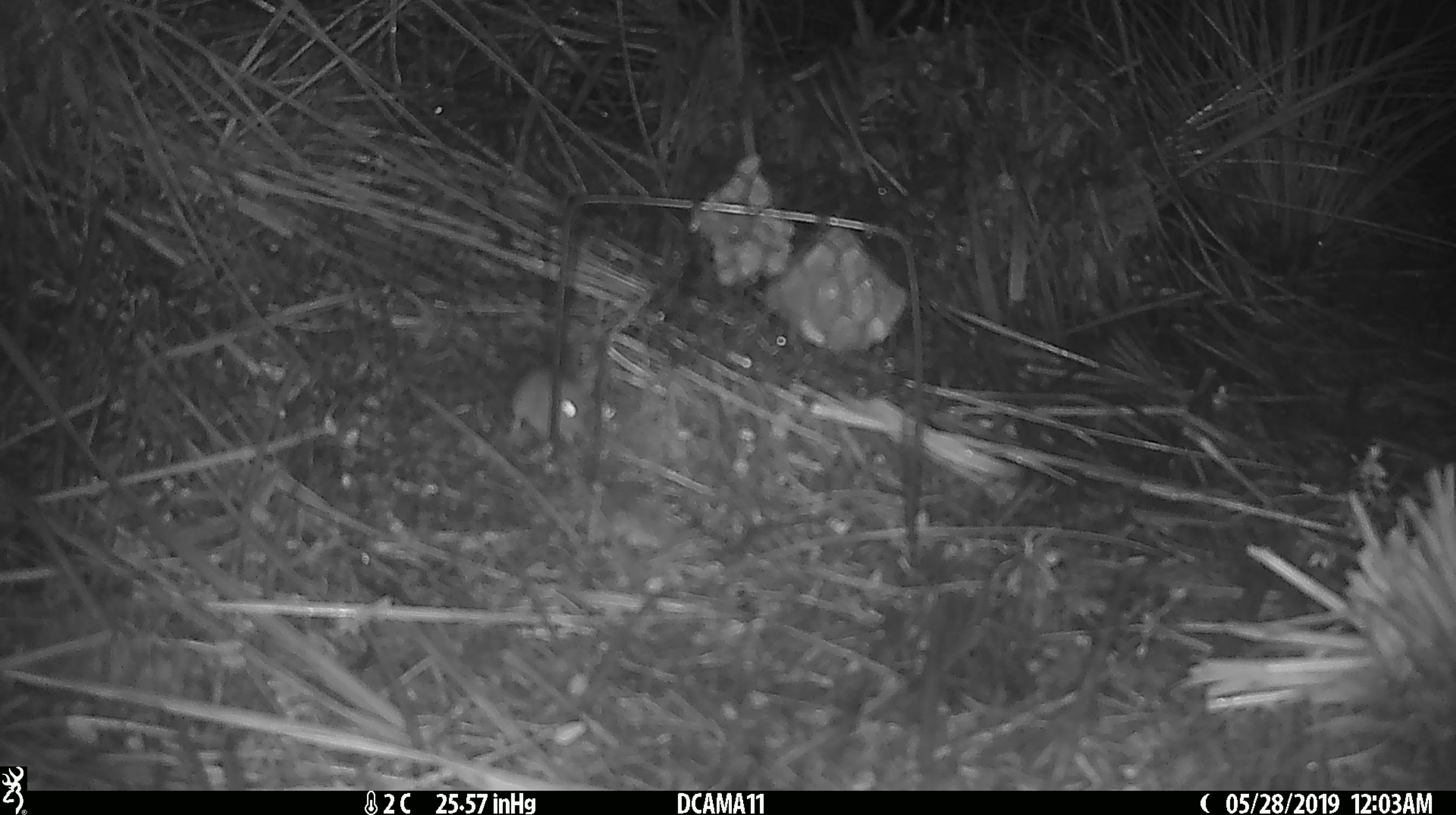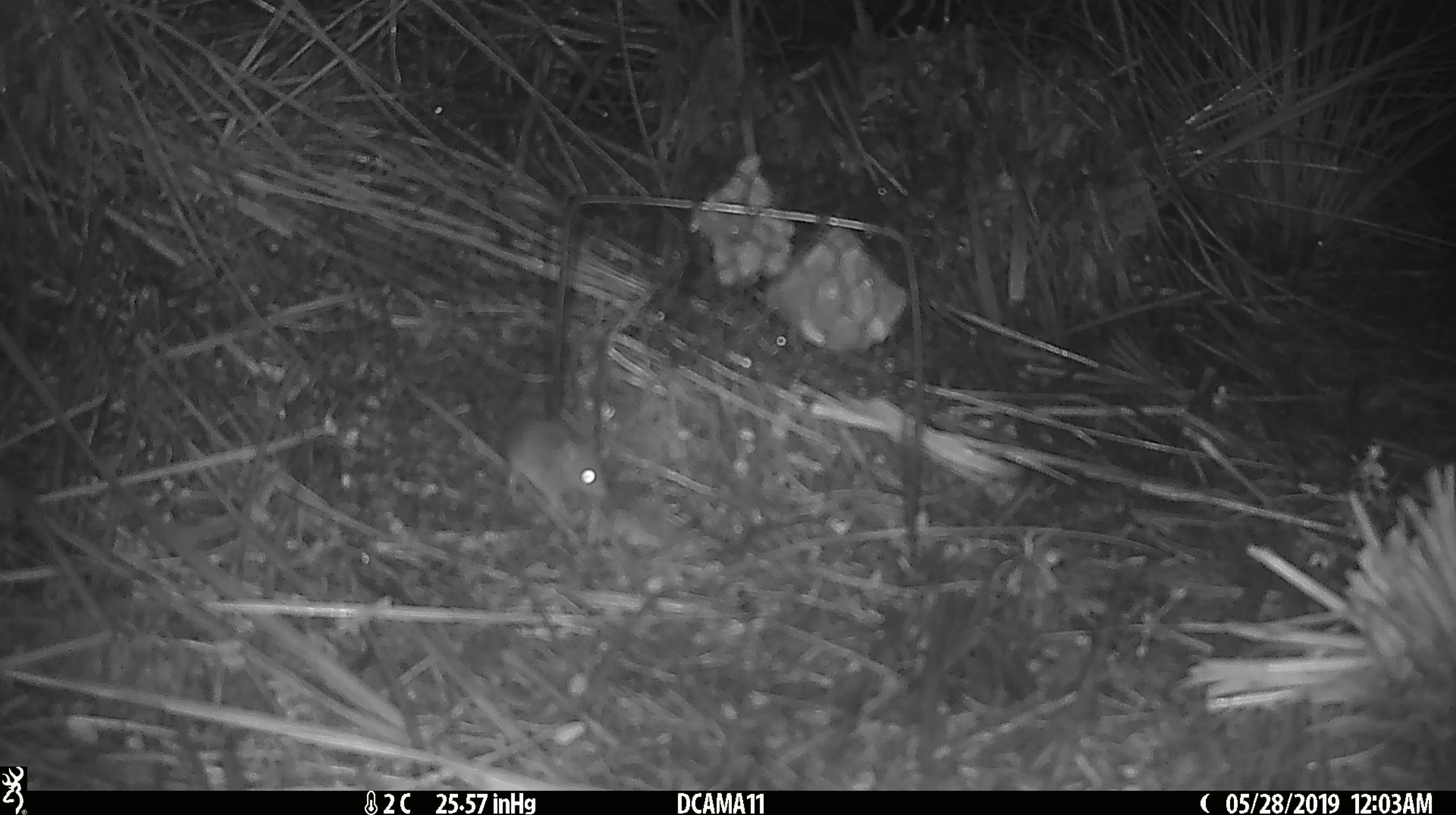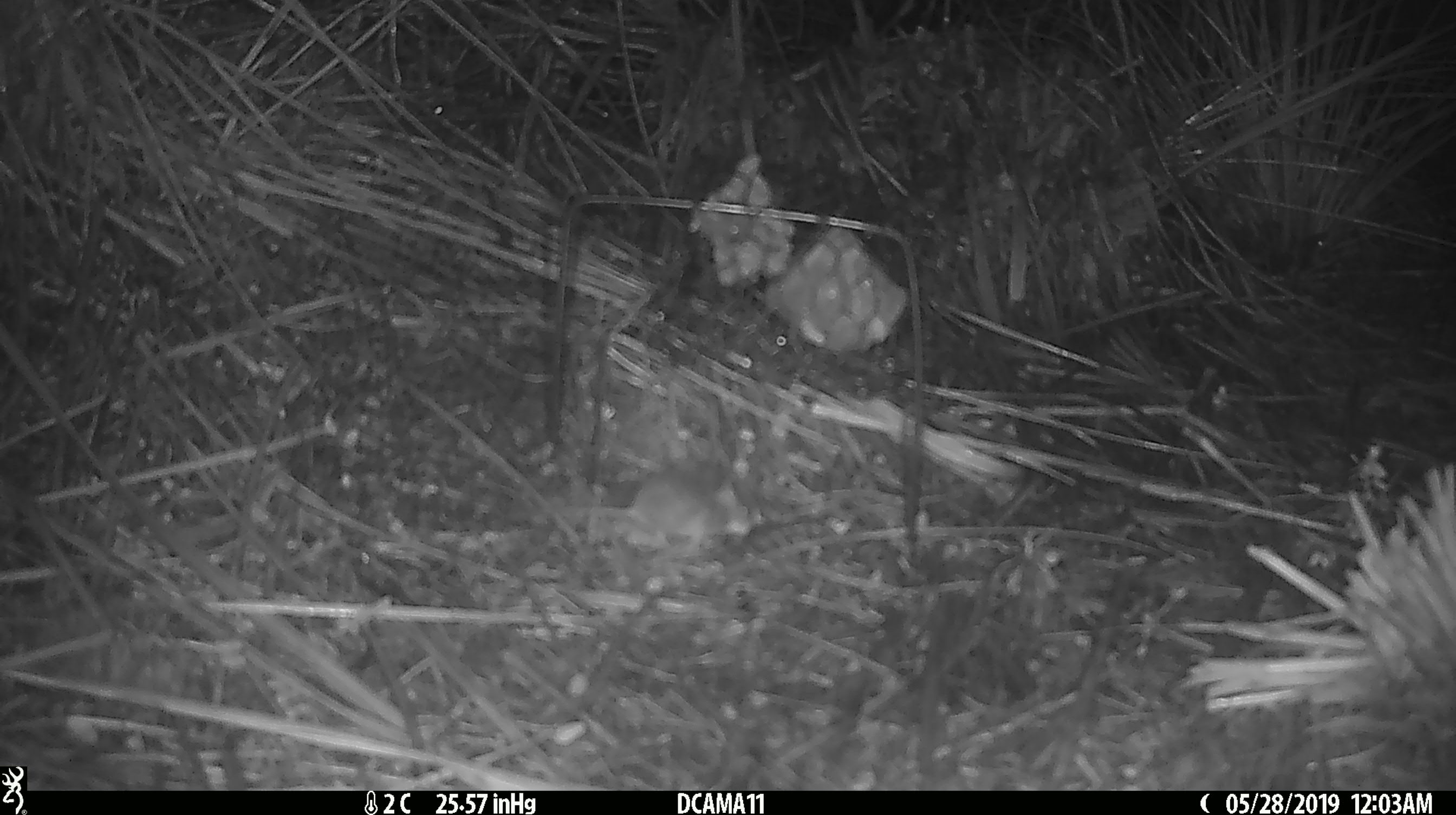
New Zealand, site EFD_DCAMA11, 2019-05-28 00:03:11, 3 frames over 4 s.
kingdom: Animalia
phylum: Chordata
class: Mammalia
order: Rodentia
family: Muridae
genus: Mus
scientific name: Mus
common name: mouse